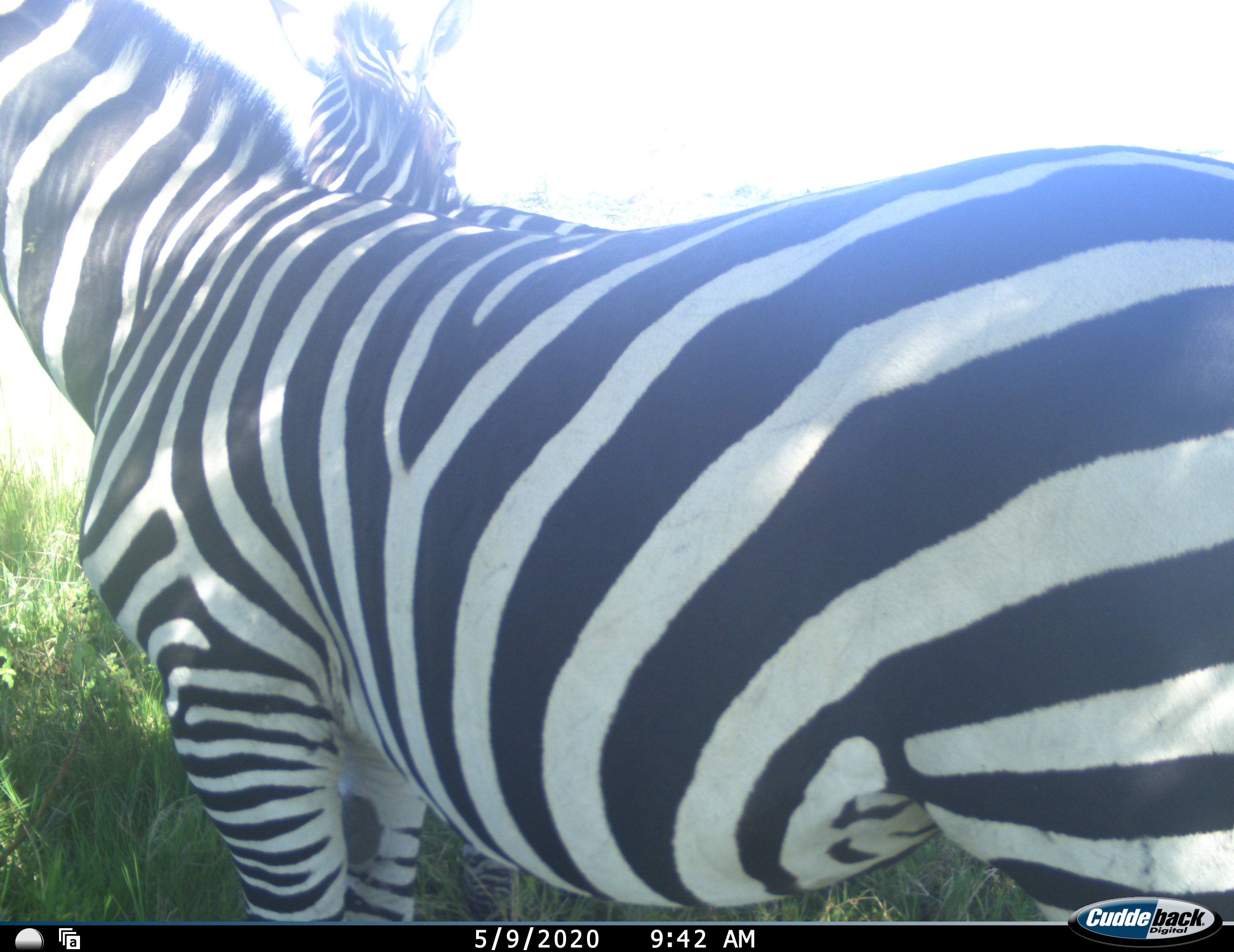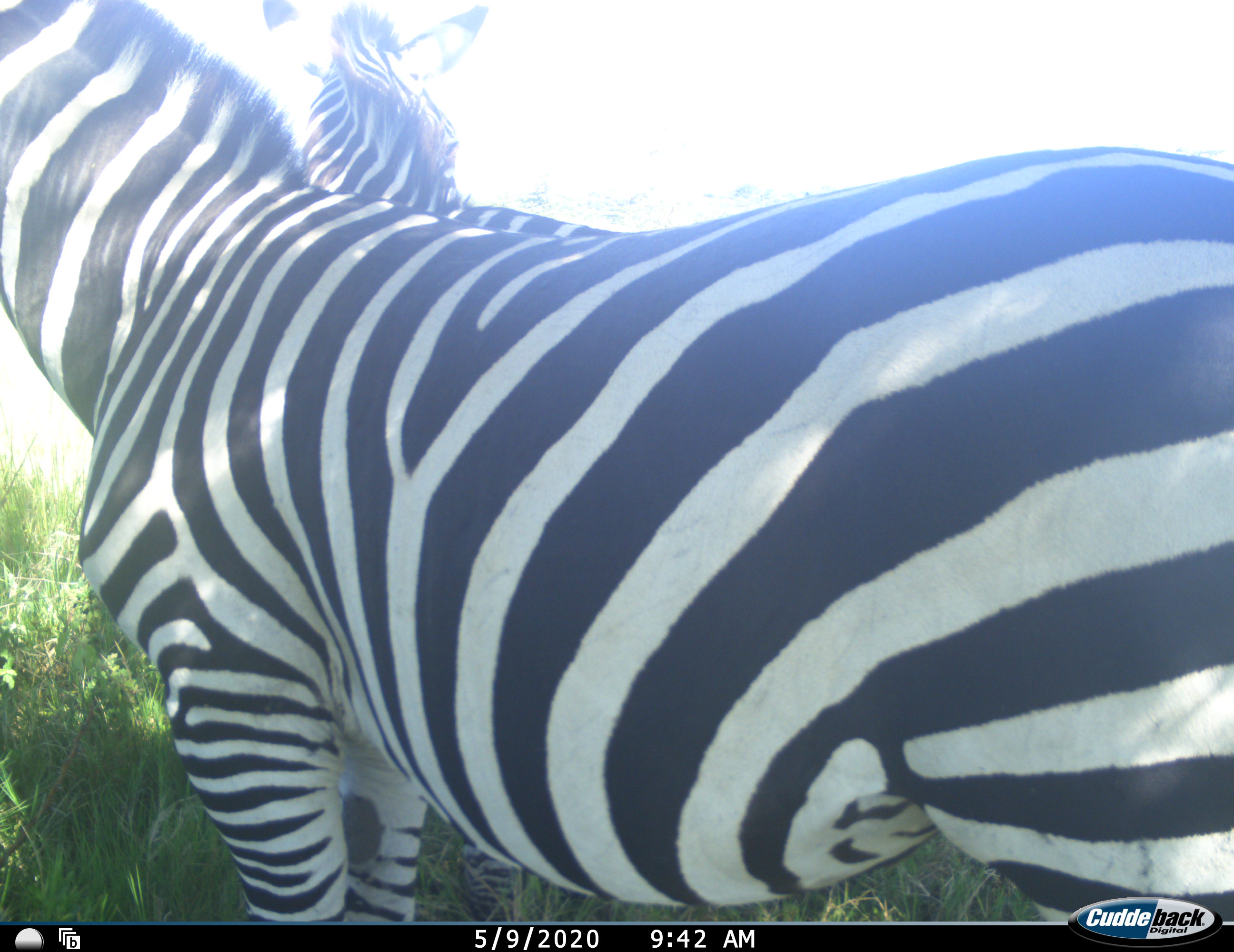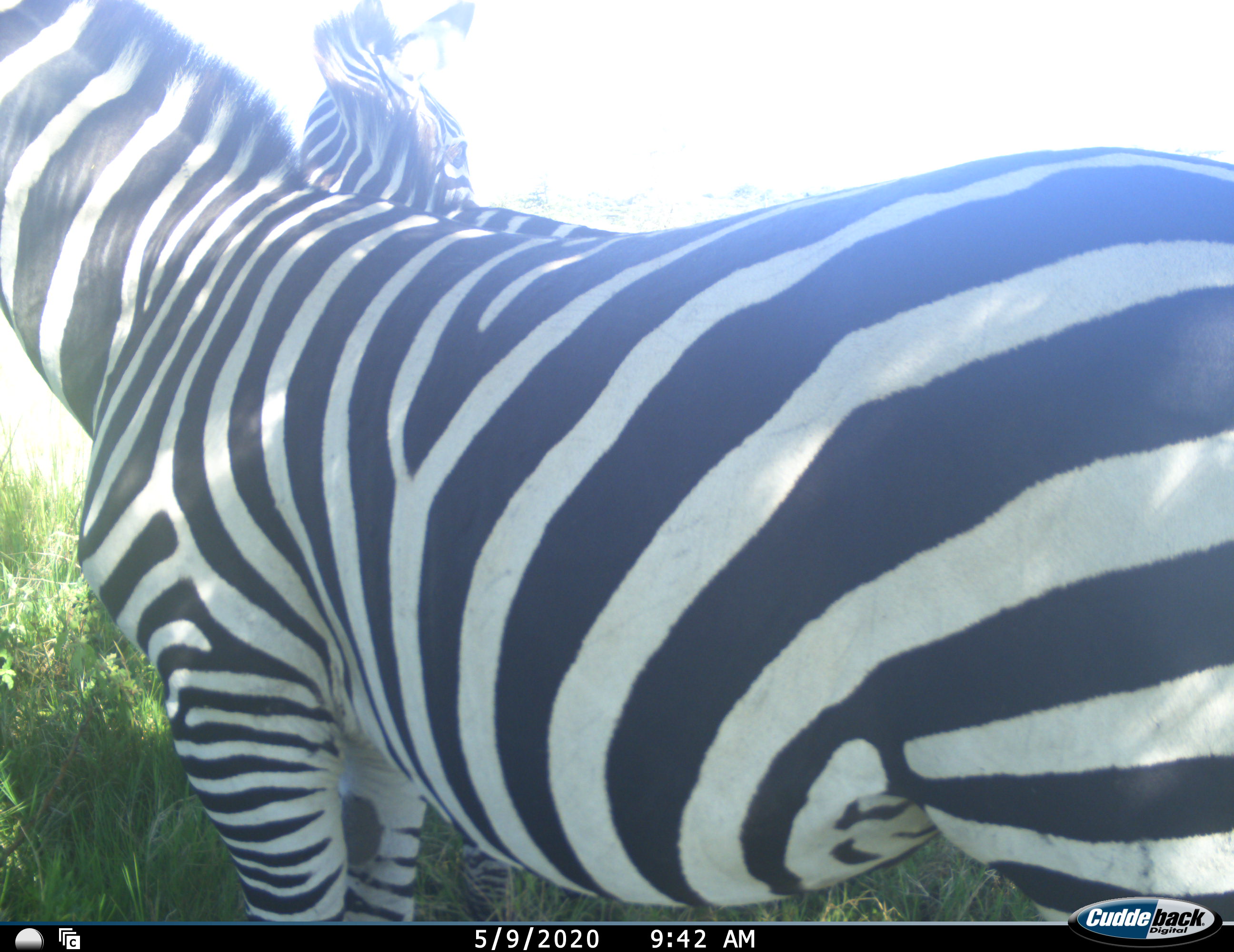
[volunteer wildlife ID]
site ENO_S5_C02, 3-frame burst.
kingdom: Animalia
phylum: Chordata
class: Mammalia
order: Perissodactyla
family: Equidae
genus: Equus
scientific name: Equus quagga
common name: plains zebra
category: zebraplains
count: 2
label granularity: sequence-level